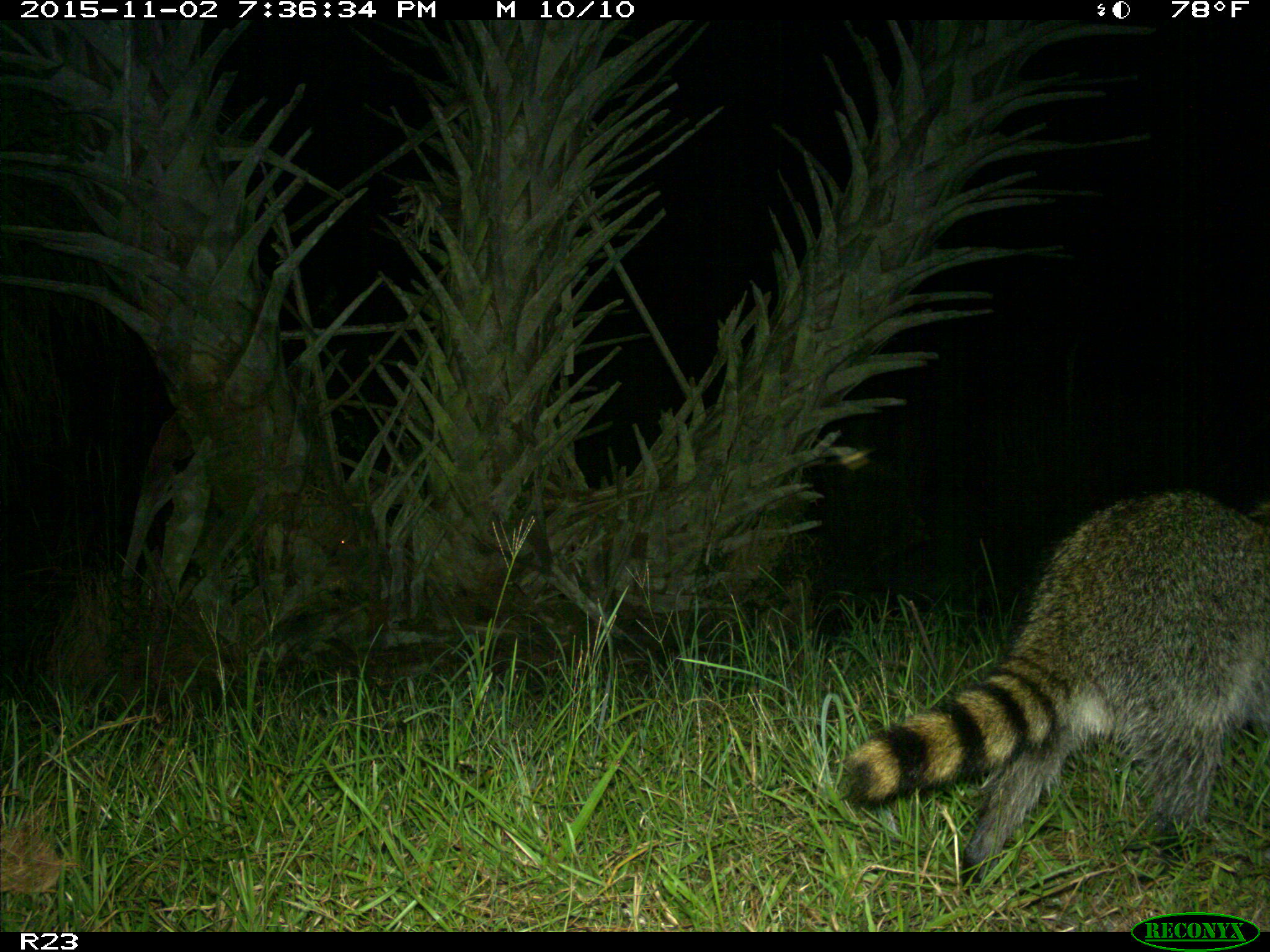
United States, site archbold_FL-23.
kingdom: Animalia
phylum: Chordata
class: Mammalia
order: Carnivora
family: Procyonidae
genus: Procyon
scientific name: Procyon lotor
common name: common raccoon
Procyon lotor (common raccoon).